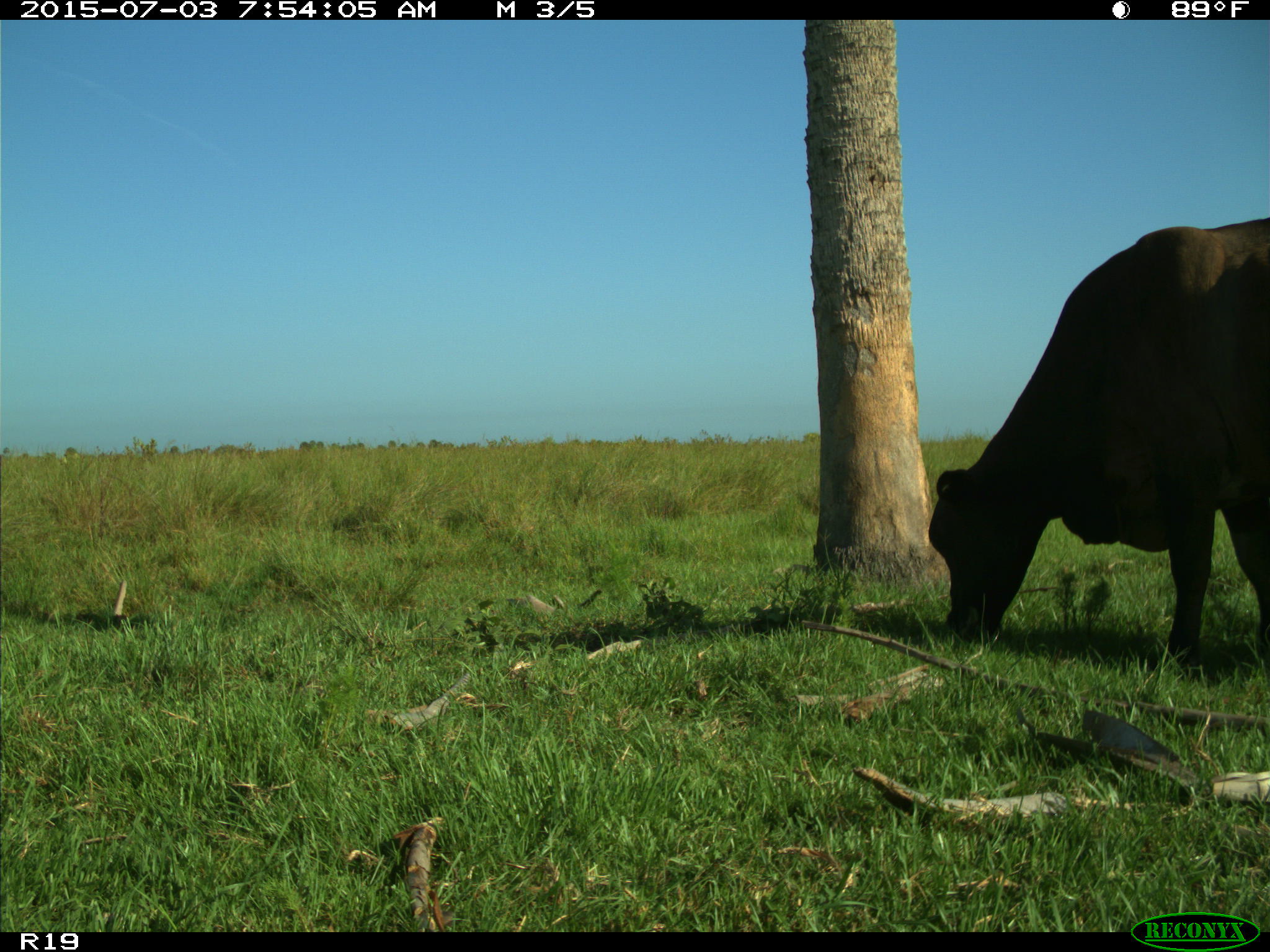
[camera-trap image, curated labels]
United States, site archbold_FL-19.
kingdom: Animalia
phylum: Chordata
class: Mammalia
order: Artiodactyla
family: Bovidae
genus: Bos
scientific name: Bos taurus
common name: domestic cow